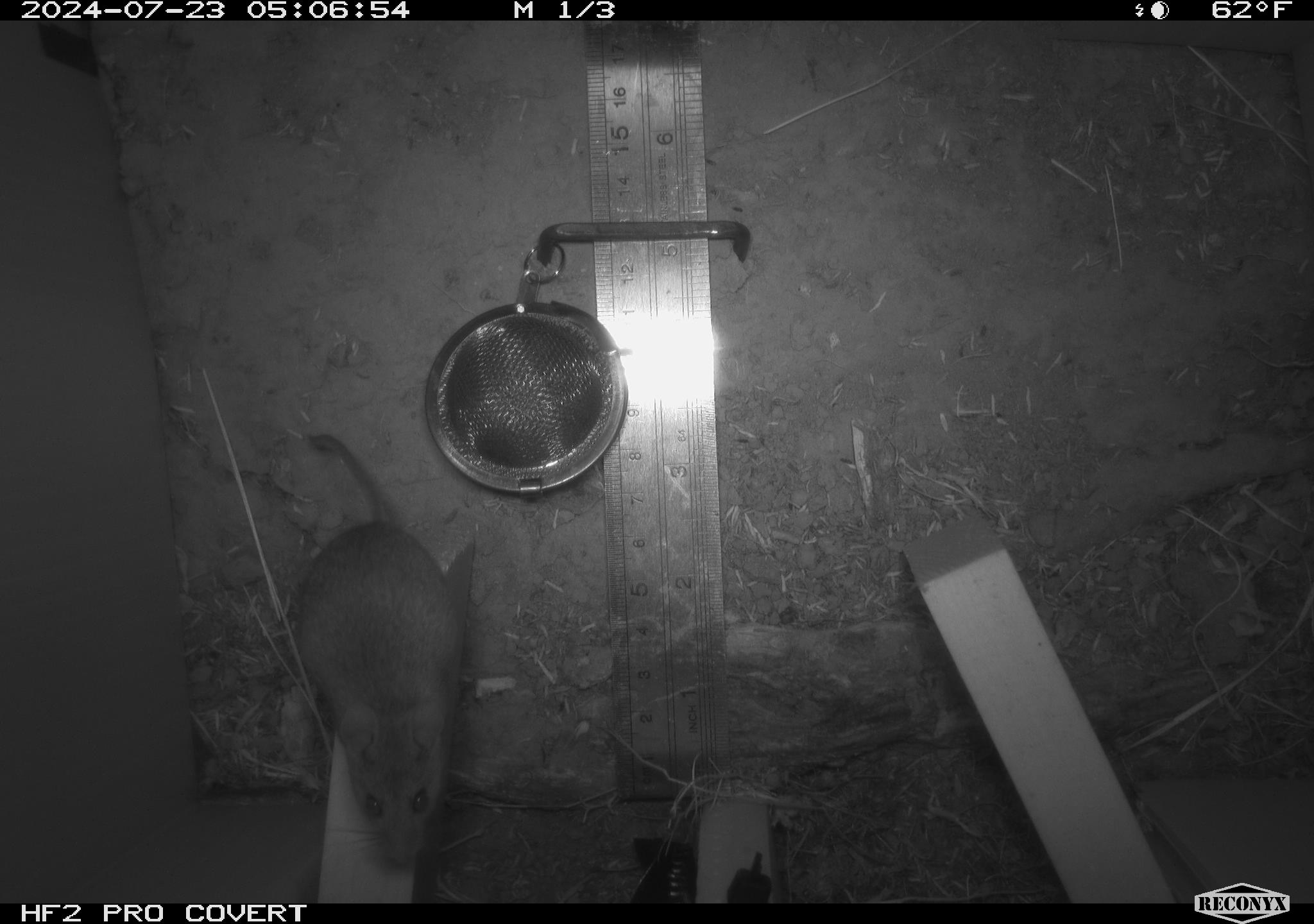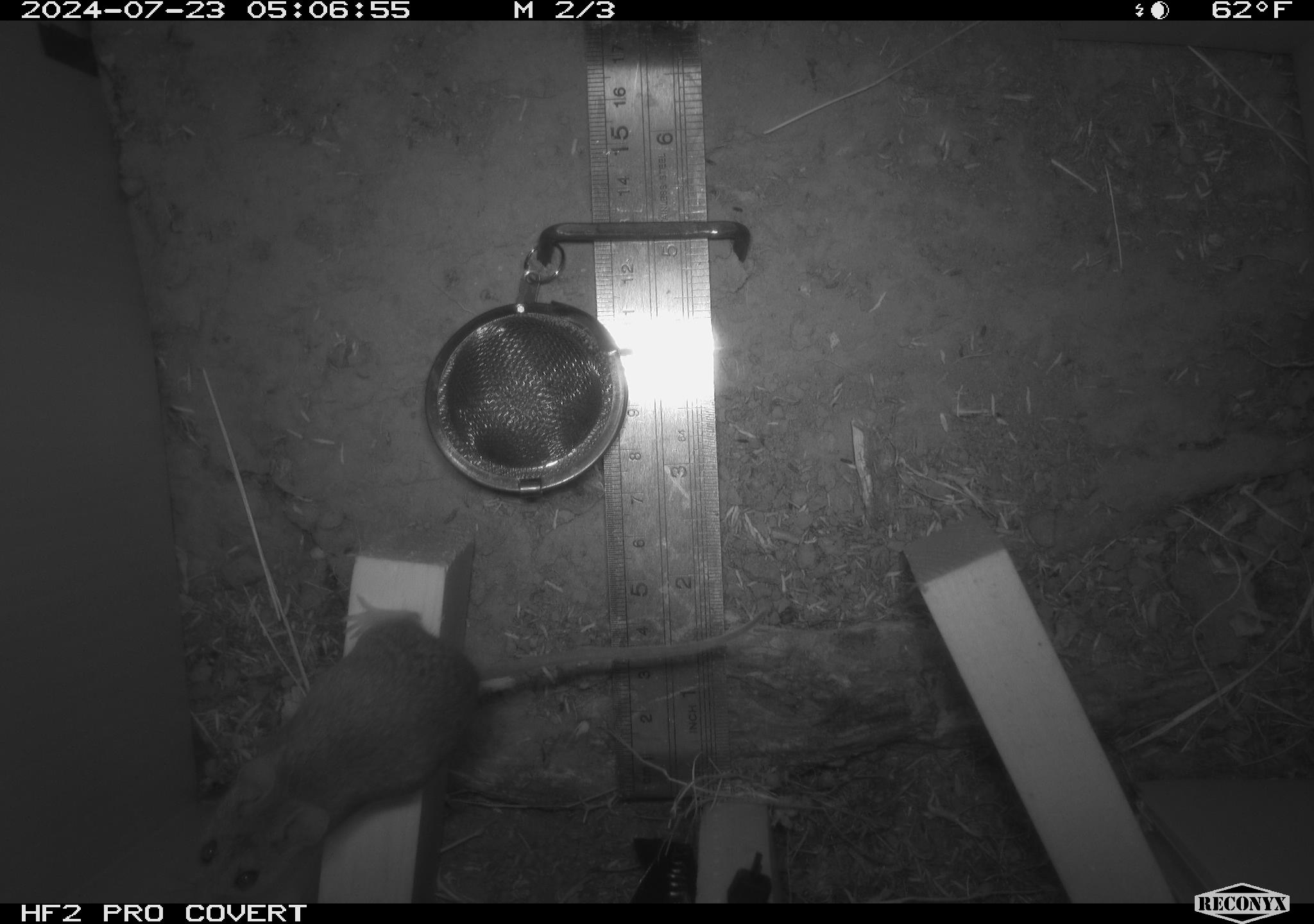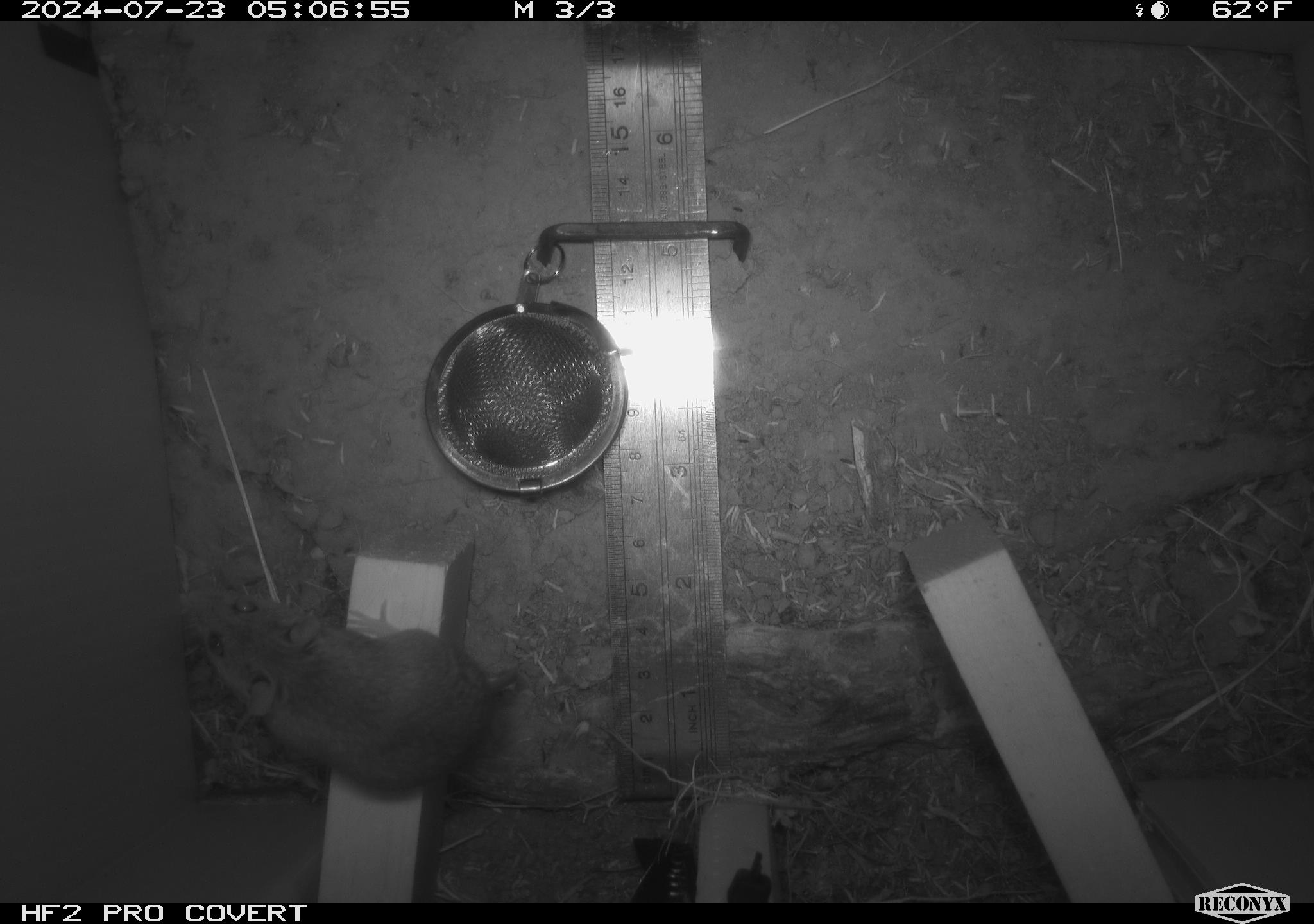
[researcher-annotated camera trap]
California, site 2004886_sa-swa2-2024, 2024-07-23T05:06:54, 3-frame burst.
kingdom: Animalia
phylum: Chordata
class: Mammalia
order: Rodentia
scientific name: Rodentia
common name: mouse species